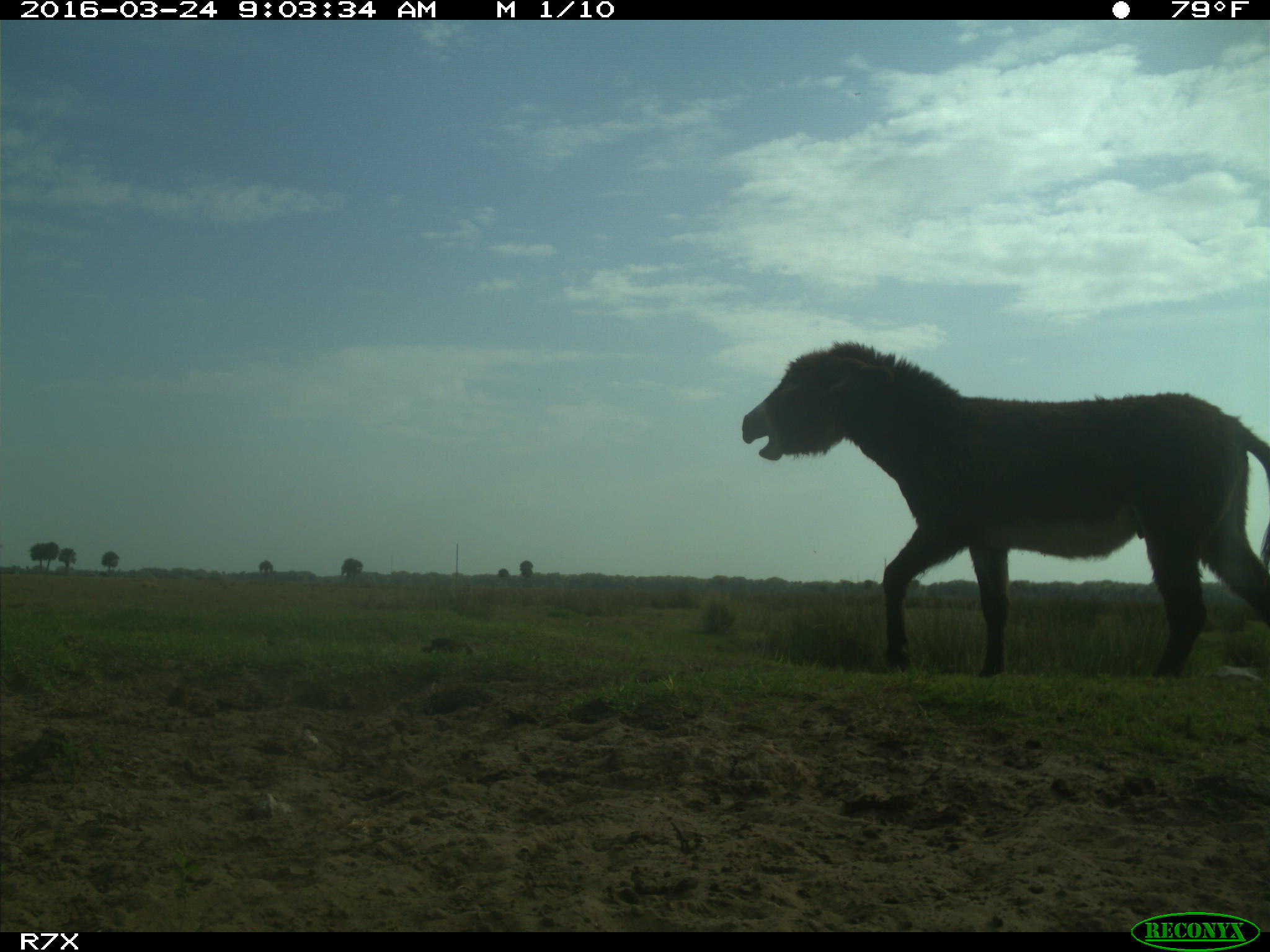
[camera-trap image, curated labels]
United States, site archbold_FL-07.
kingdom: Animalia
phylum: Chordata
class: Mammalia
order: Perissodactyla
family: Equidae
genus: Equus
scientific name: Equus africanus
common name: african wild ass